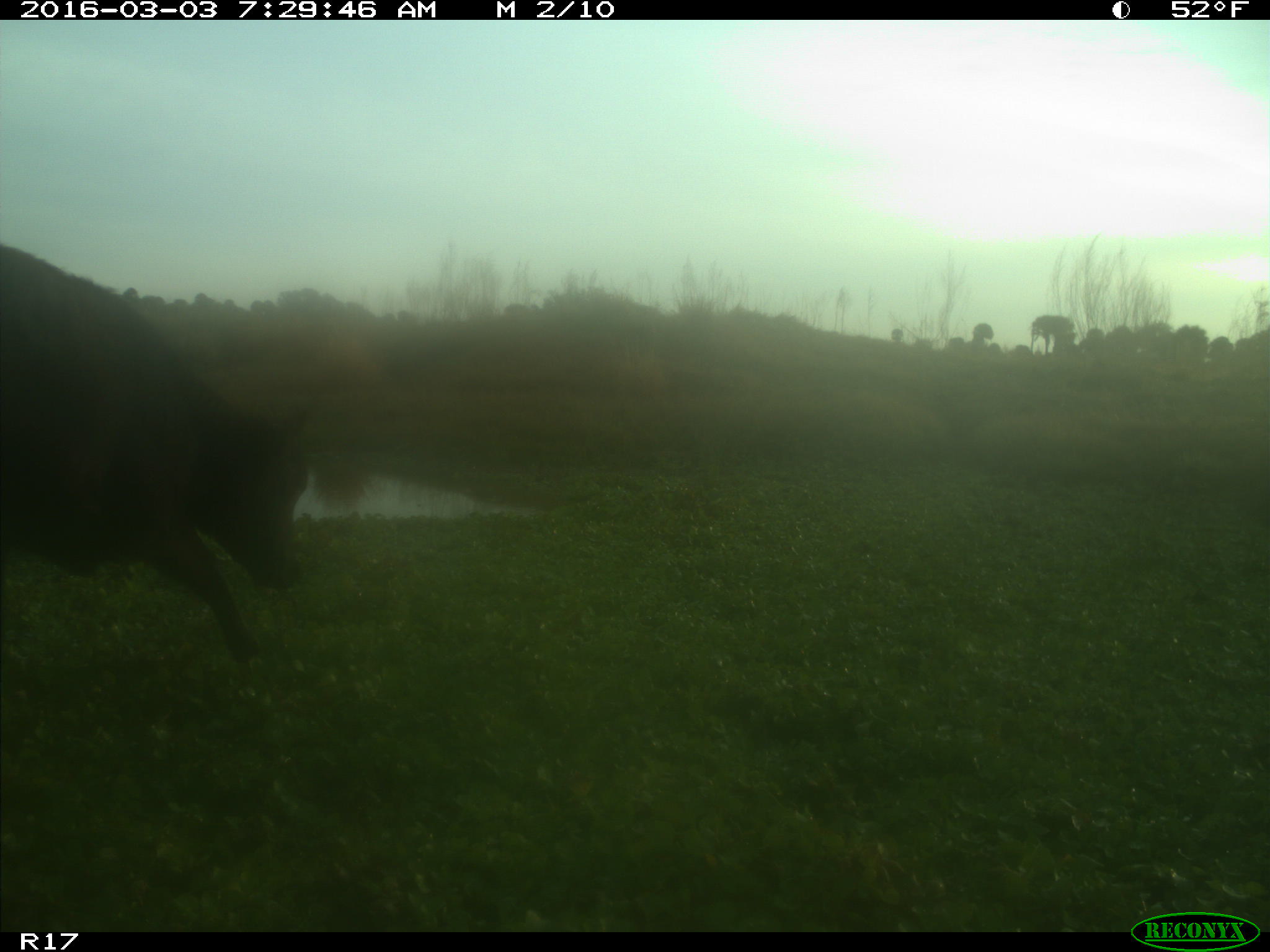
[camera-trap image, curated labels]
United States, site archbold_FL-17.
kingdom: Animalia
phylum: Chordata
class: Mammalia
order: Artiodactyla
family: Bovidae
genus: Bos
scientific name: Bos taurus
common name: domestic cow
Bos taurus (domestic cow).